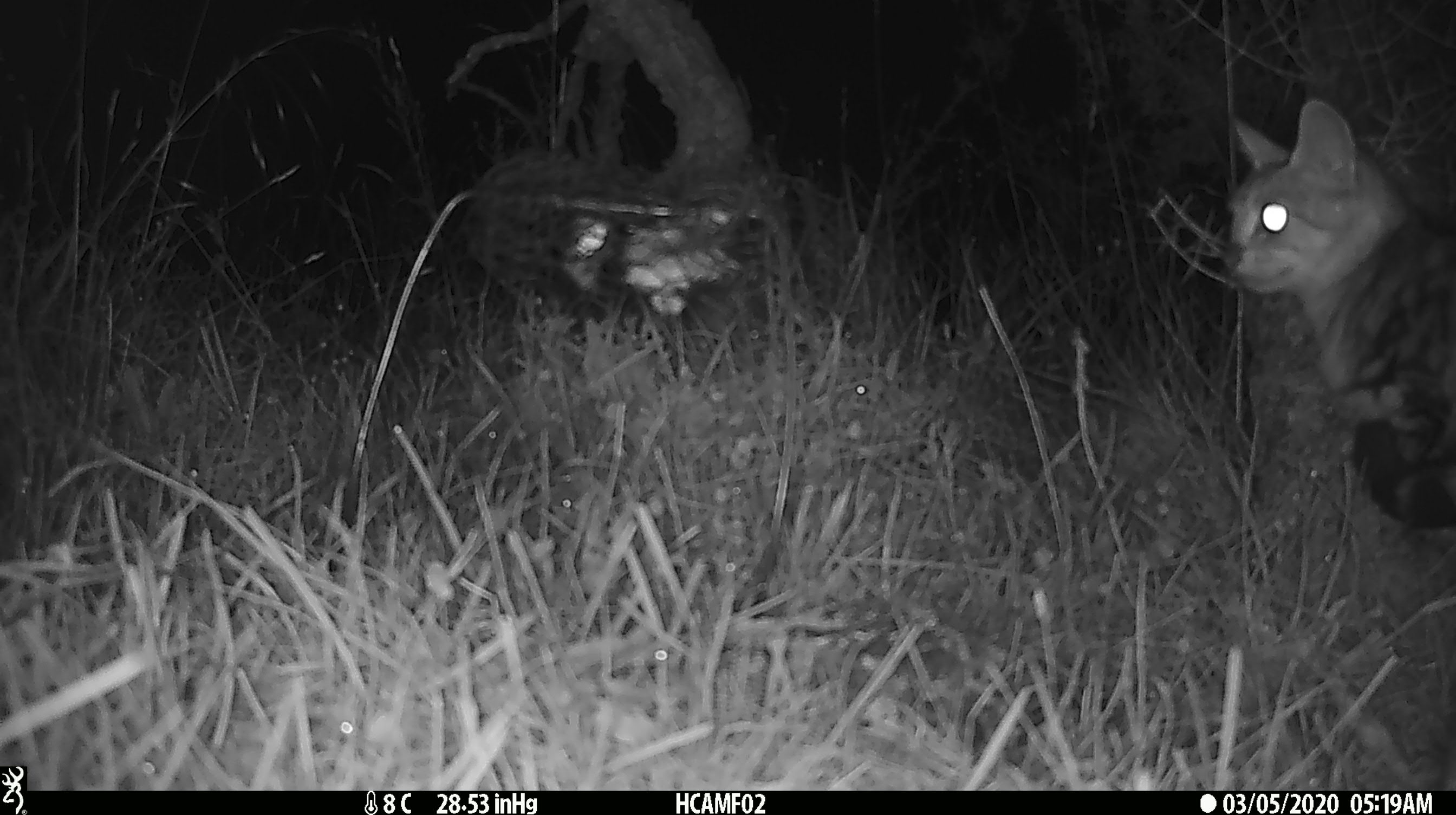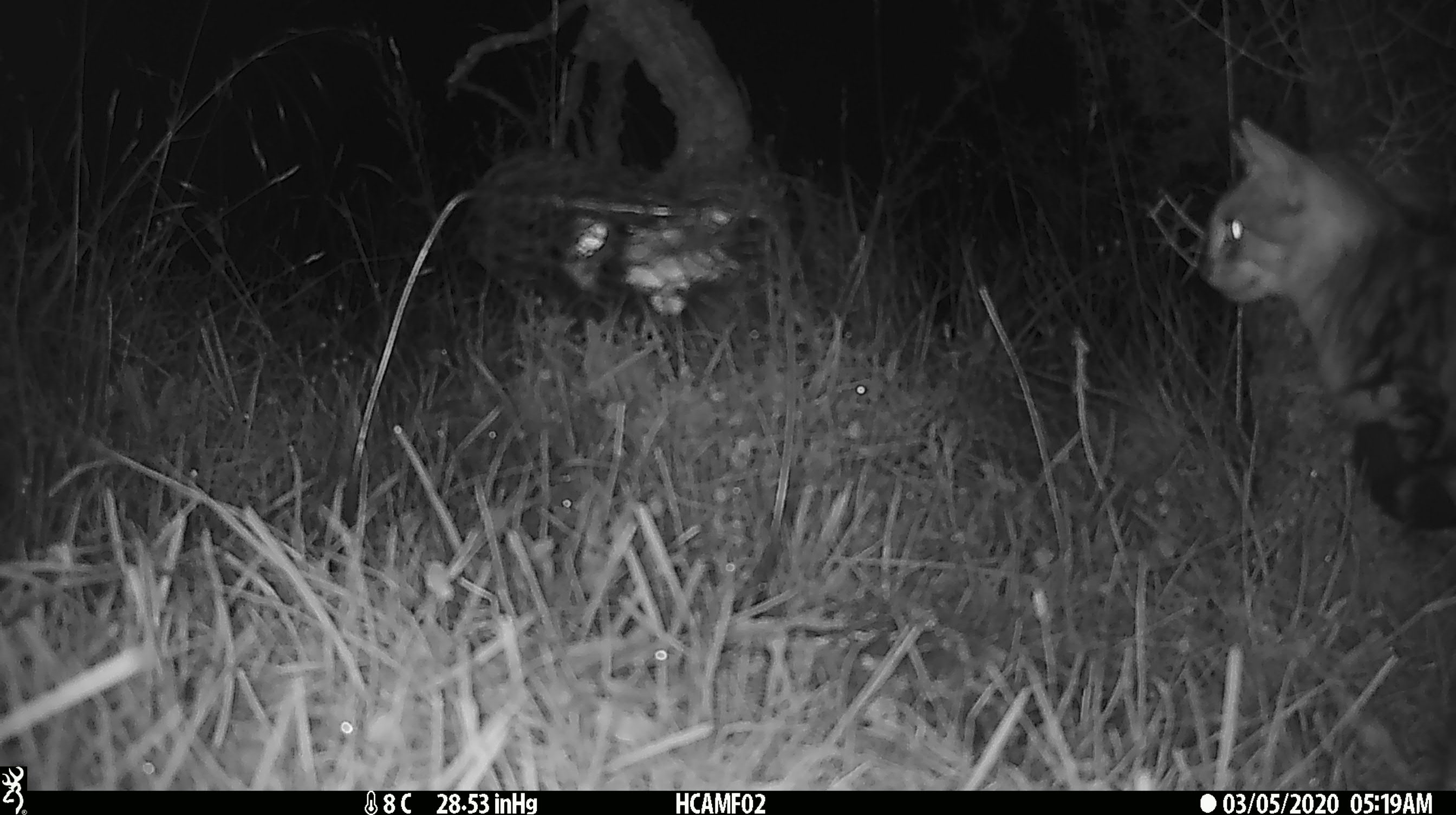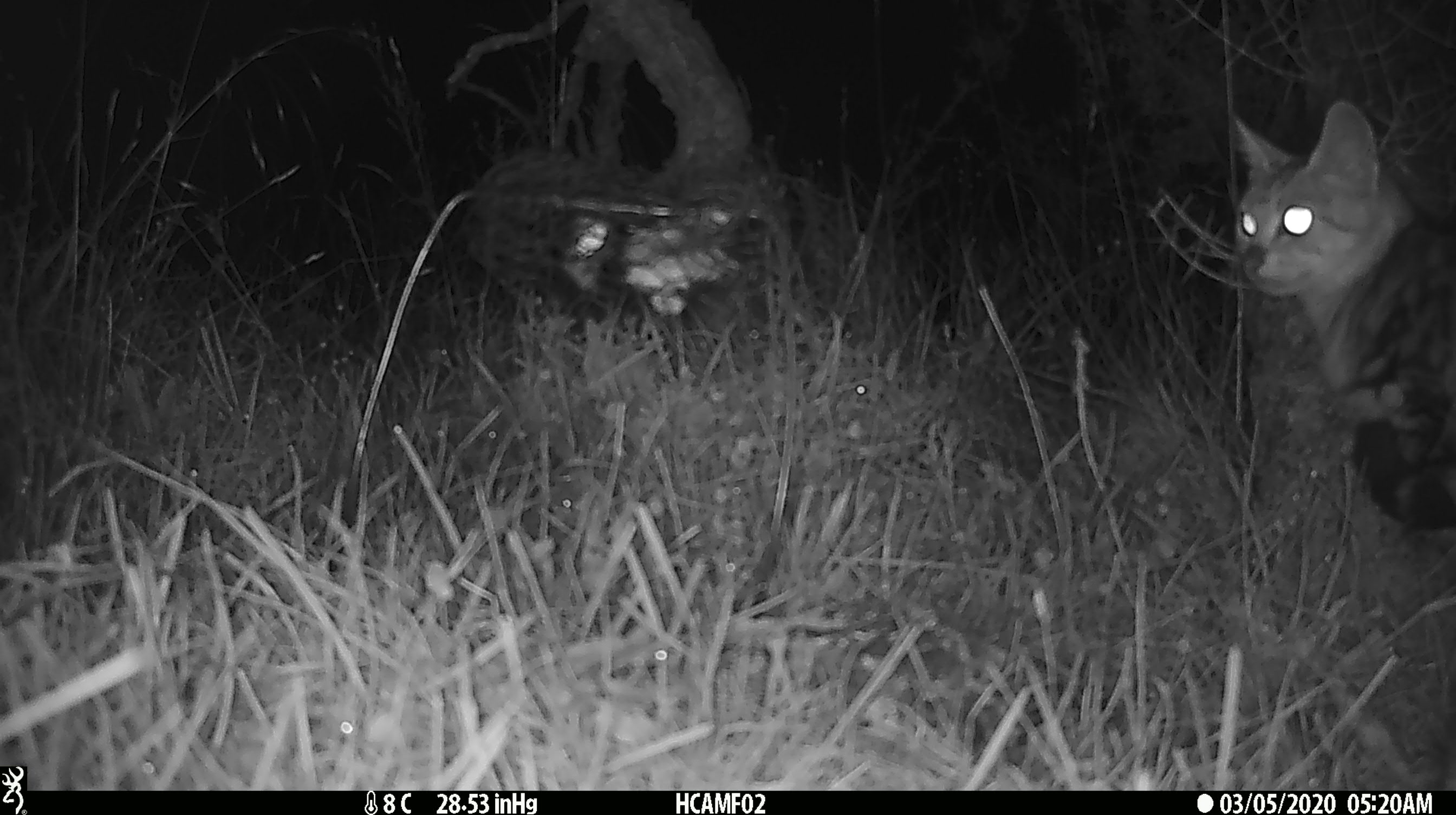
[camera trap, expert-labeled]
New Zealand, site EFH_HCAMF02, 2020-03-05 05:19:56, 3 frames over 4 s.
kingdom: Animalia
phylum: Chordata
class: Mammalia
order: Carnivora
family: Felidae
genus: Felis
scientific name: Felis catus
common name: domestic cat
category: cat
Cat (domestic cat) (Felis catus).